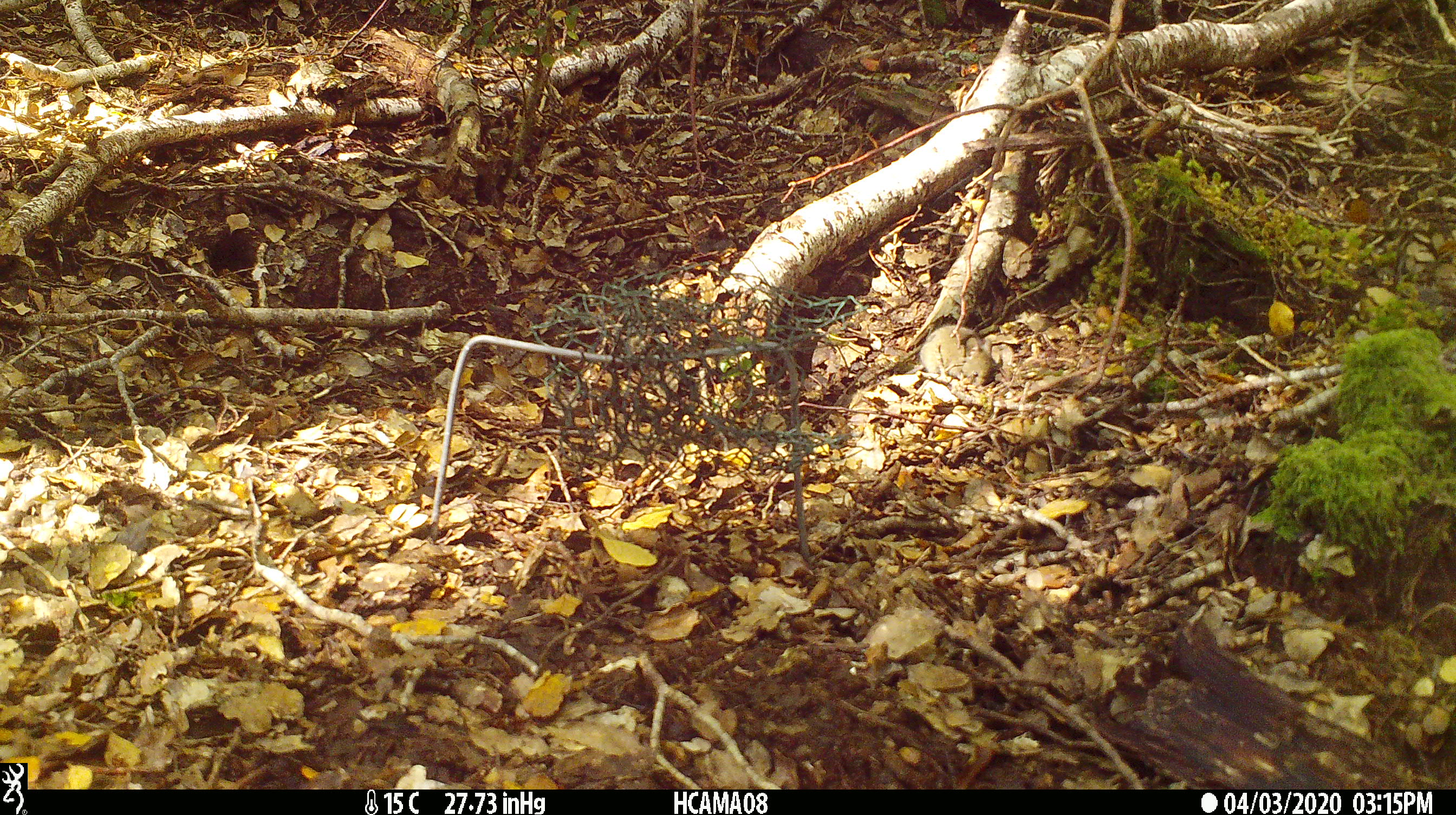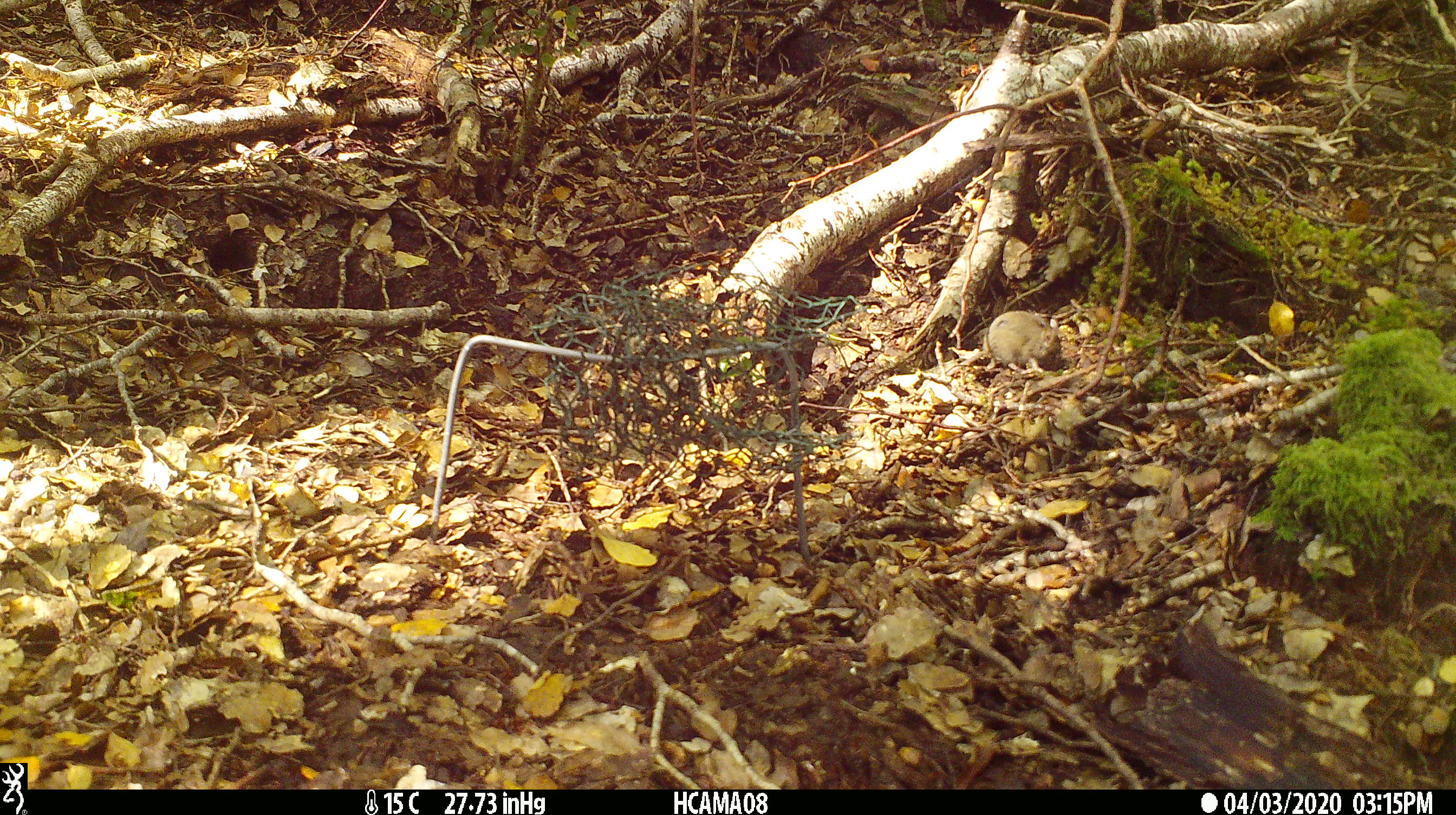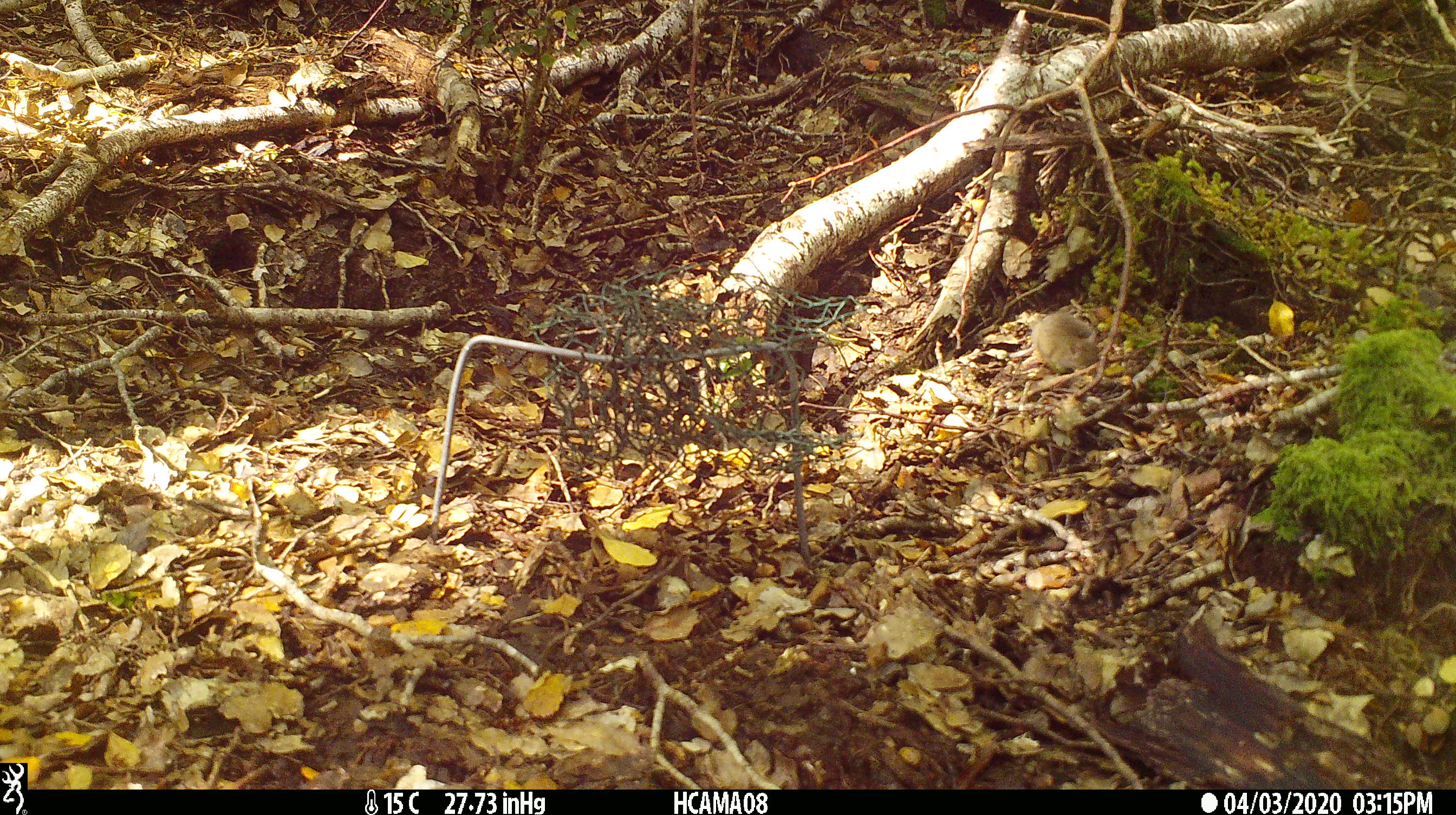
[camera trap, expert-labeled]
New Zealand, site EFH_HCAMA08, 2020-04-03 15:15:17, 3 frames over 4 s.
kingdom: Animalia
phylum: Chordata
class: Mammalia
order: Rodentia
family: Muridae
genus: Mus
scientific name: Mus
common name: mouse